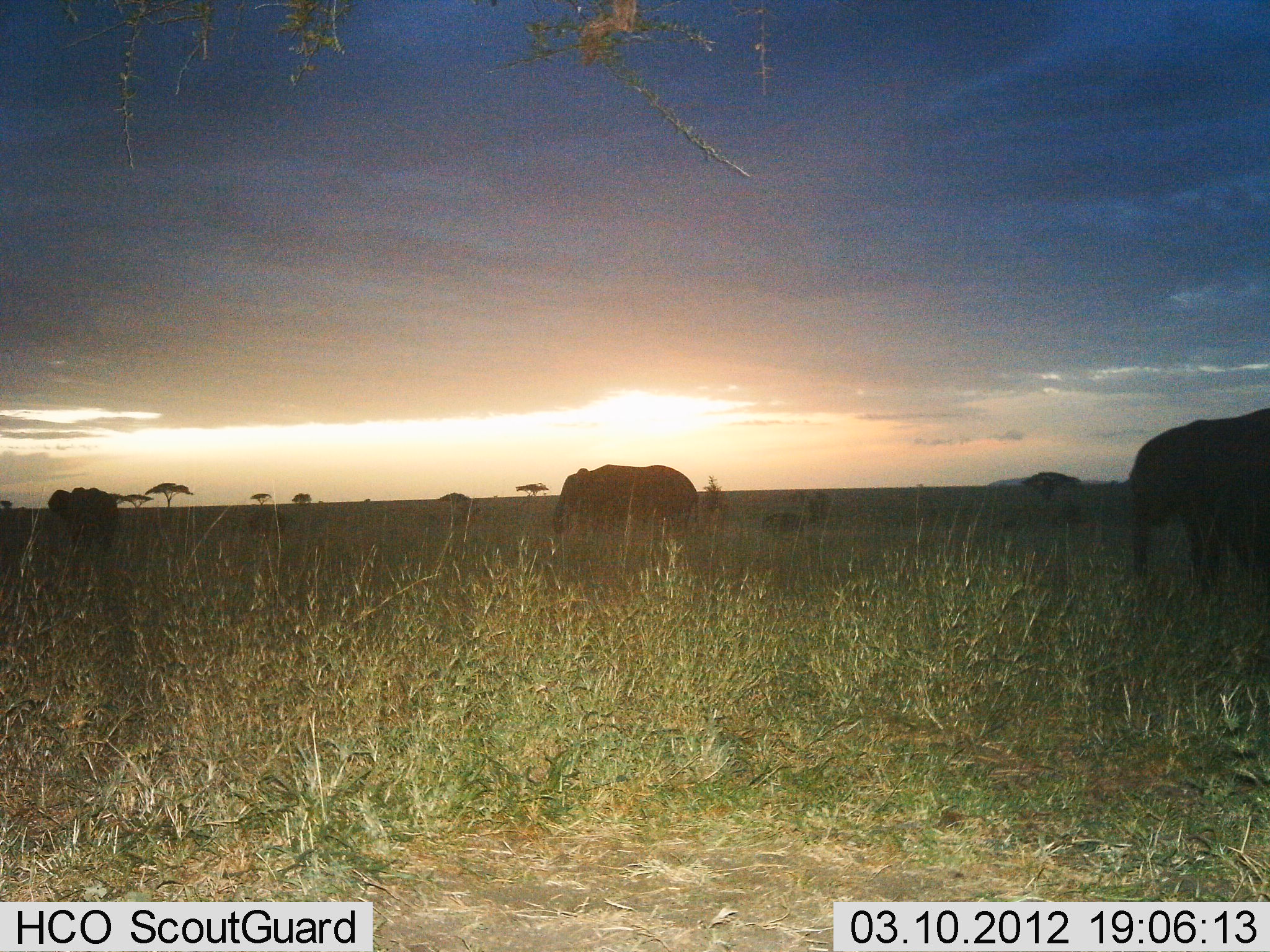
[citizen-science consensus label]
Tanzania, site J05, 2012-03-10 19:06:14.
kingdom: Animalia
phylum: Chordata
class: Mammalia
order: Proboscidea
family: Elephantidae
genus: Loxodonta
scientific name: Loxodonta africana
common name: african bush elephant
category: elephant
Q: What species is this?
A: Elephant (african bush elephant) (Loxodonta africana).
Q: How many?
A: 3.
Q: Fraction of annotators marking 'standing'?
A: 43%.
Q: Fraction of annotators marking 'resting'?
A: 0%.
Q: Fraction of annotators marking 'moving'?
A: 57%.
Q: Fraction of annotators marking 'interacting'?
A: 0%.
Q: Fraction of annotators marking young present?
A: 0%.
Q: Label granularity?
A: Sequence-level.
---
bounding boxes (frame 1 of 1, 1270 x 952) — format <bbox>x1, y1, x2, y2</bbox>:
animal: <bbox>1127, 406, 1269, 603</bbox>; <bbox>551, 463, 702, 550</bbox>; <bbox>47, 486, 122, 553</bbox>; <bbox>756, 492, 835, 544</bbox>